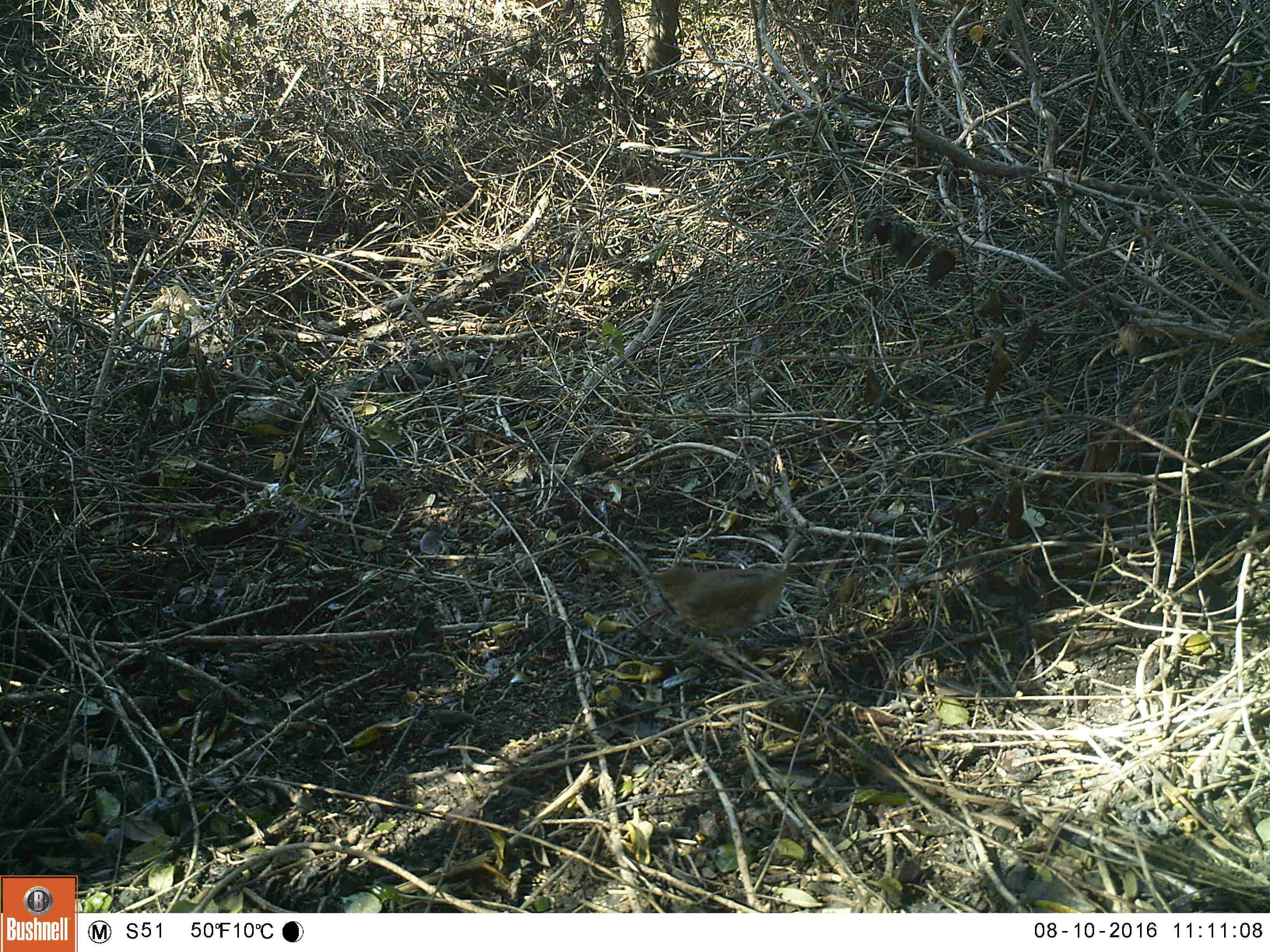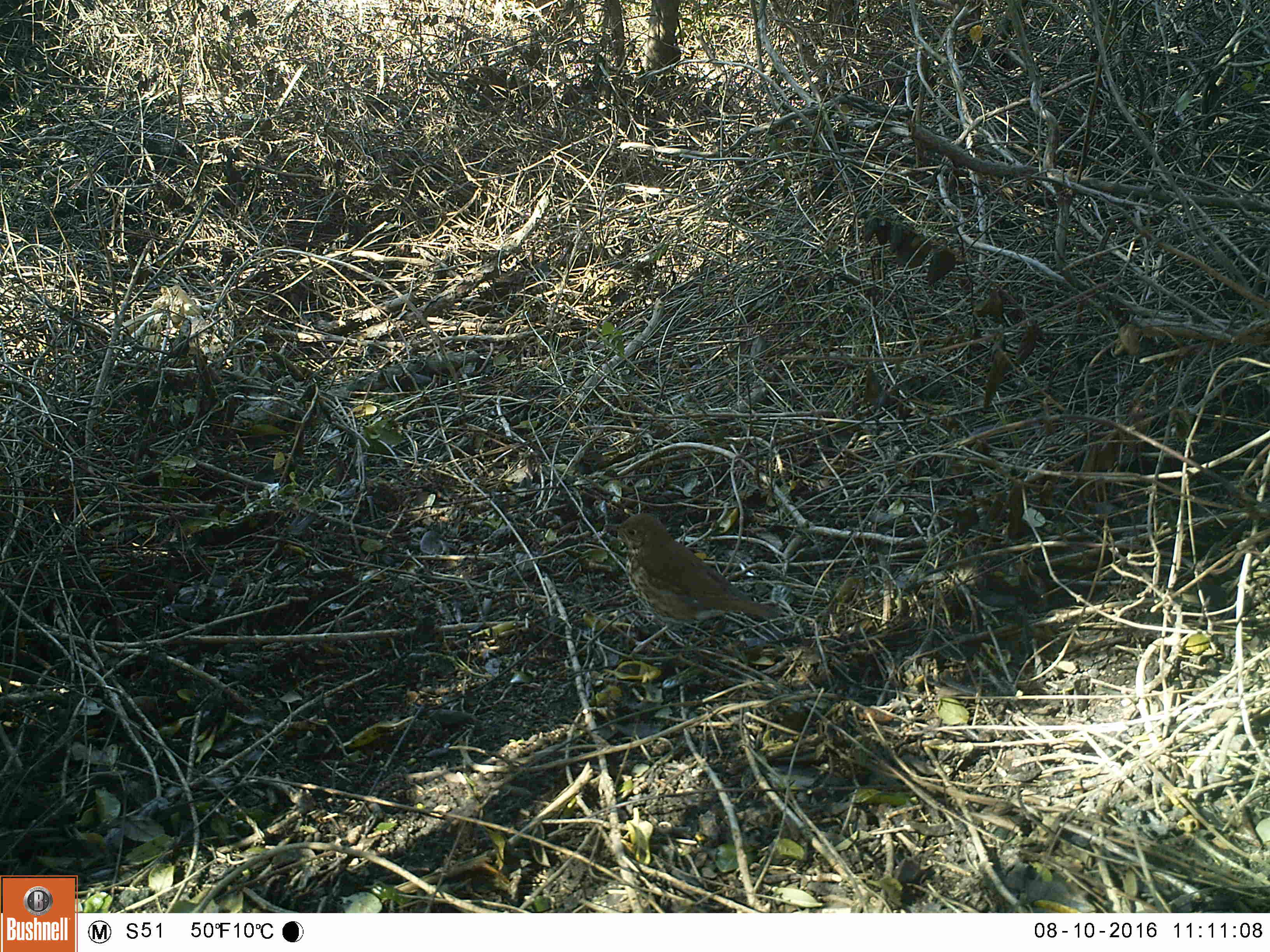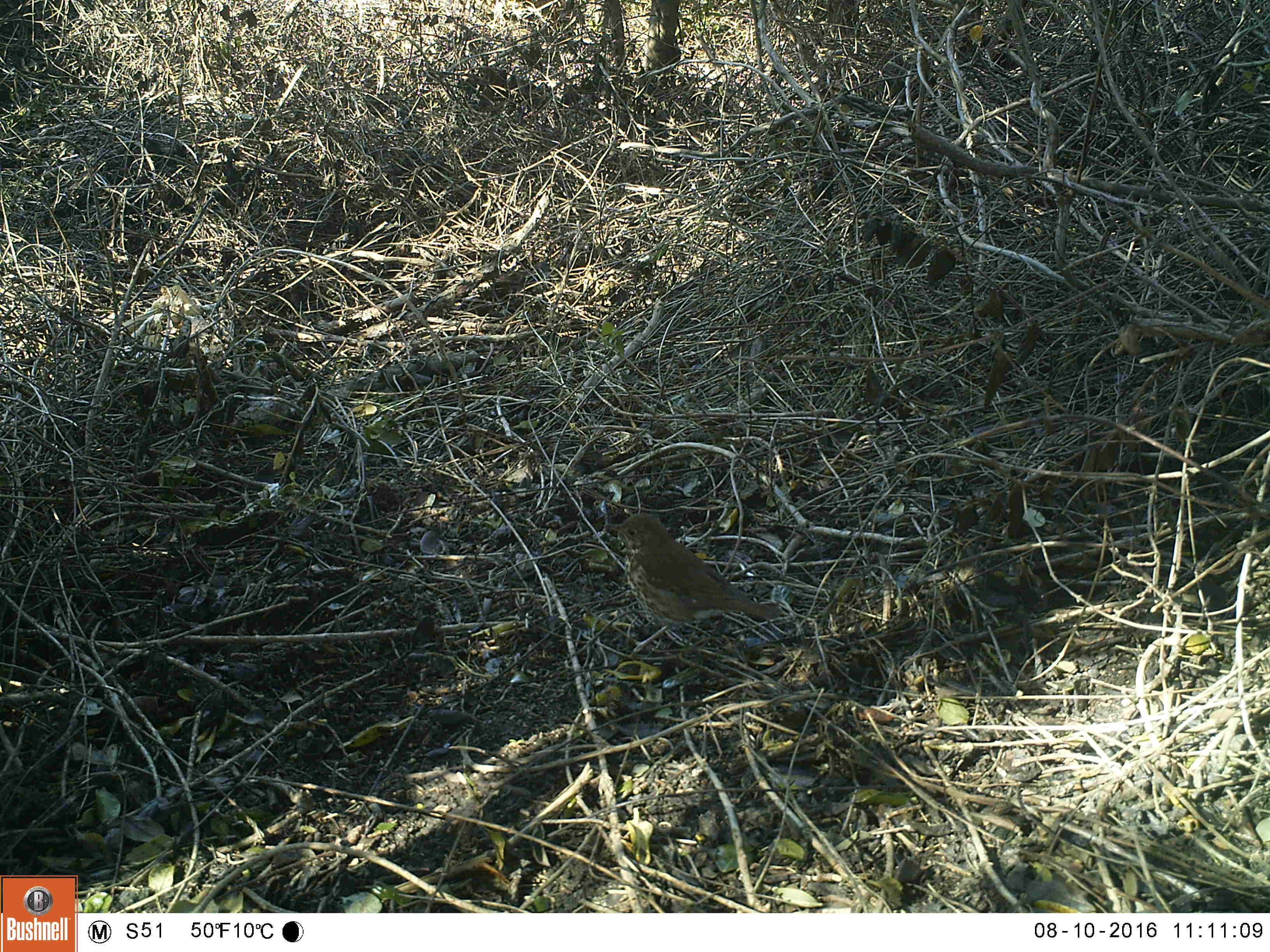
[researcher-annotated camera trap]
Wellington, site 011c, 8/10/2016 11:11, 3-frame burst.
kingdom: Animalia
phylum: Chordata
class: Aves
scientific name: Aves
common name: bird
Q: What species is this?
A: Bird (Aves).